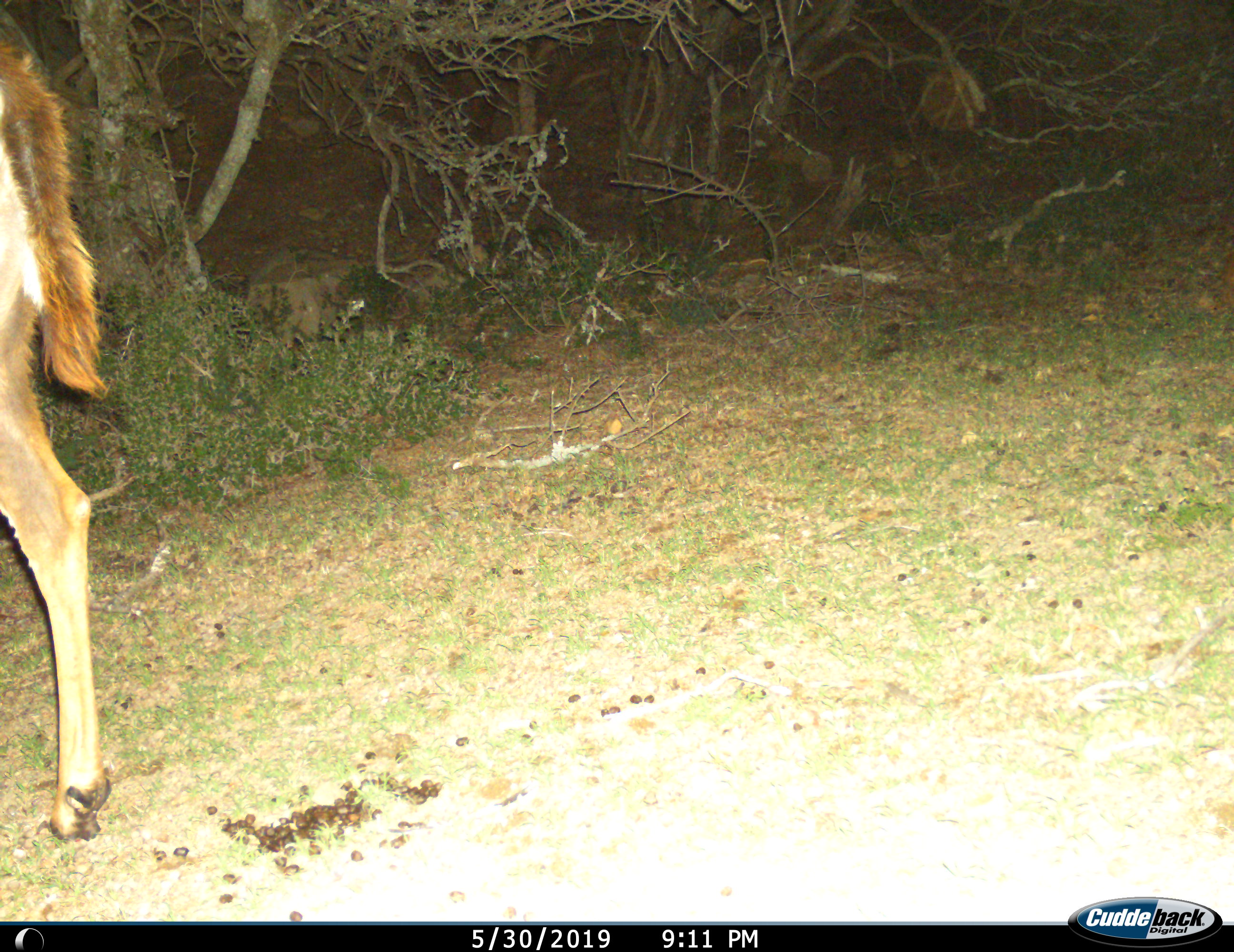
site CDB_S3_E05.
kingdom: Animalia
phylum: Chordata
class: Mammalia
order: Artiodactyla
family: Bovidae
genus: Tragelaphus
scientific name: Tragelaphus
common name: kudu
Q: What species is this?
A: Kudu (Tragelaphus).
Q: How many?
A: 1.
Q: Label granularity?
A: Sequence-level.